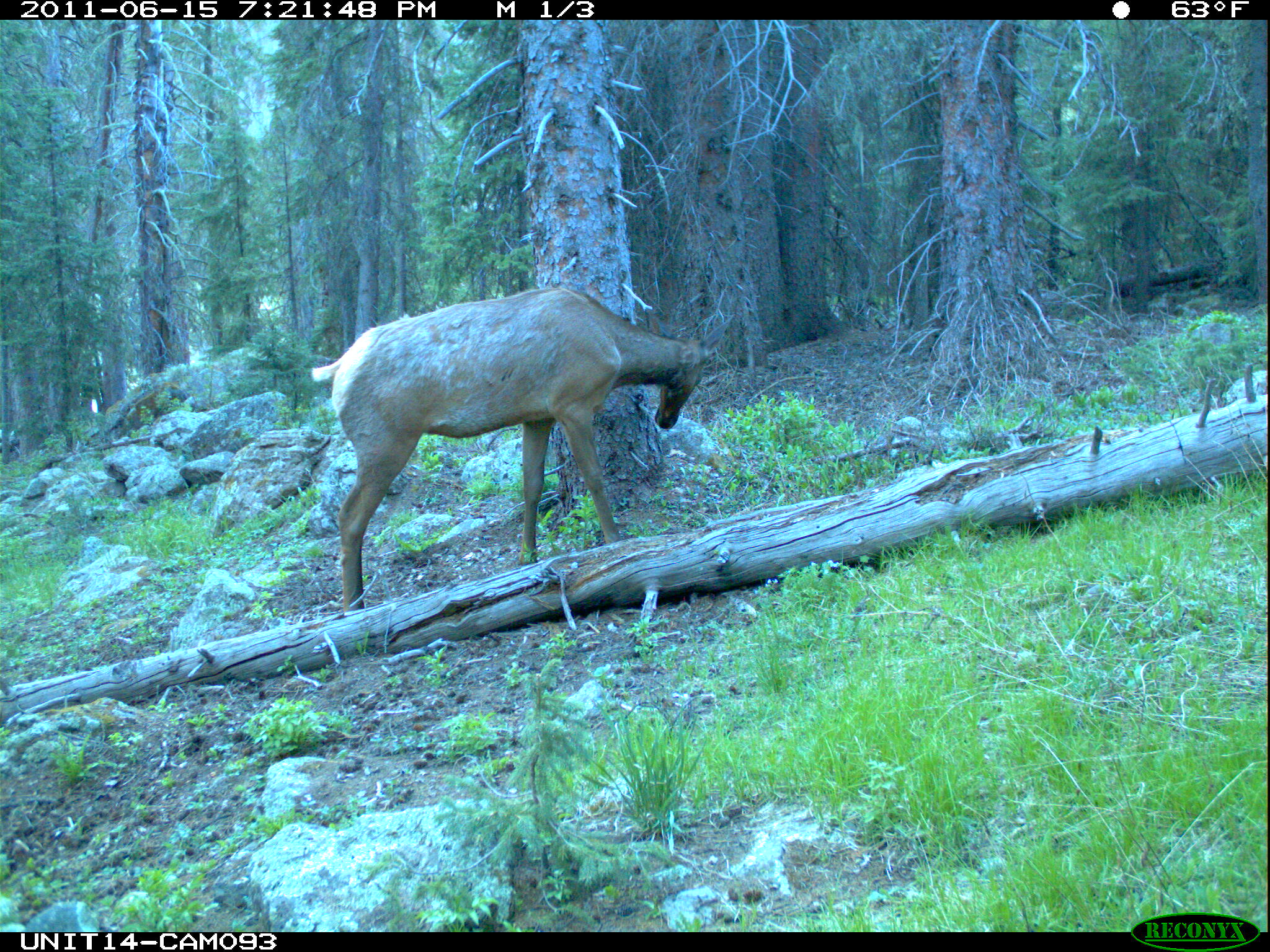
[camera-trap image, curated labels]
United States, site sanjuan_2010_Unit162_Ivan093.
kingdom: Animalia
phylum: Chordata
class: Mammalia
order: Artiodactyla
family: Cervidae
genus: Cervus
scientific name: Cervus elaphus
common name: red deer